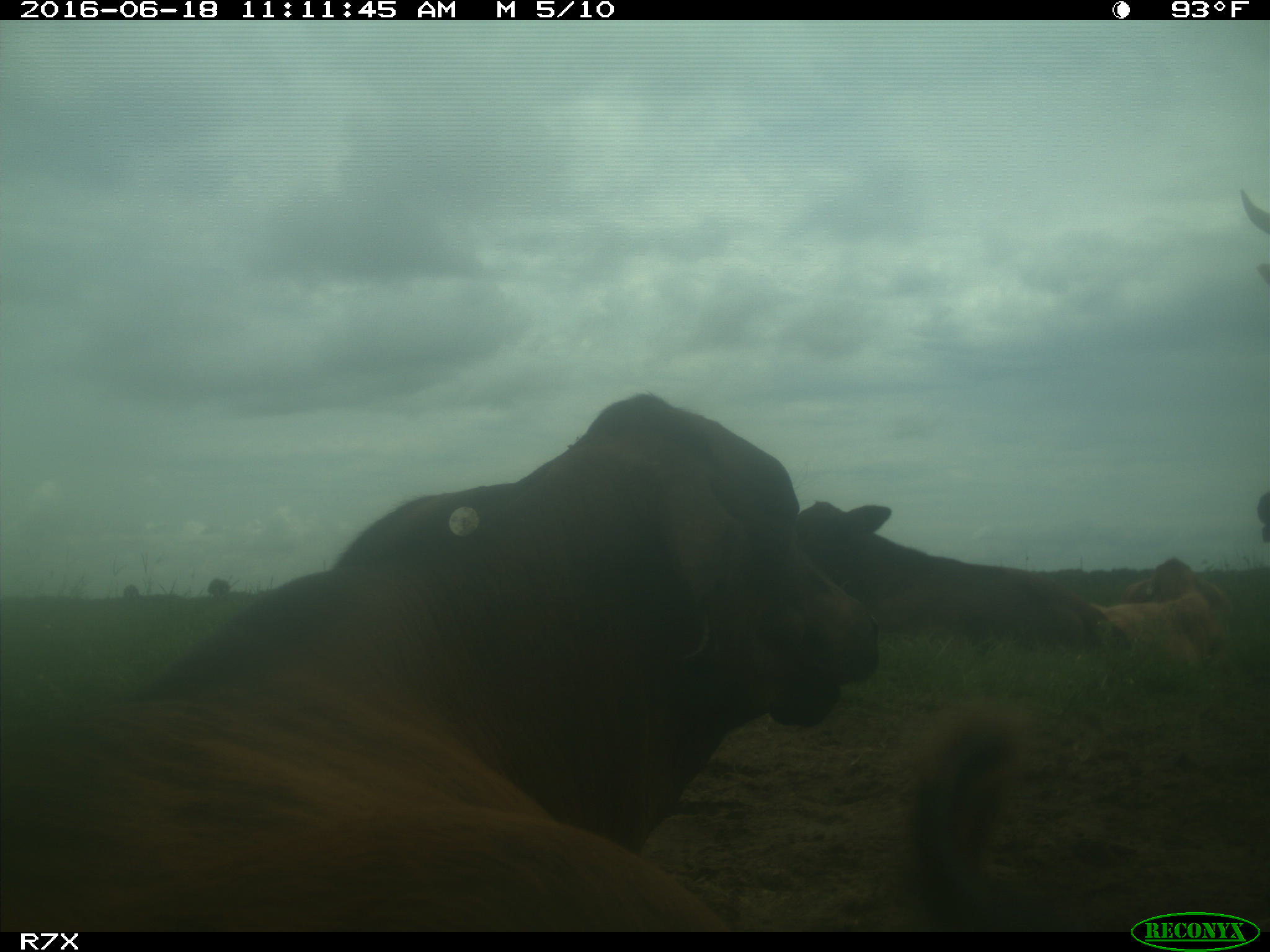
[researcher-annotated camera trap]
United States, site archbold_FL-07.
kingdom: Animalia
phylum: Chordata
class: Mammalia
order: Artiodactyla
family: Bovidae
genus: Bos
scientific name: Bos taurus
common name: domestic cow